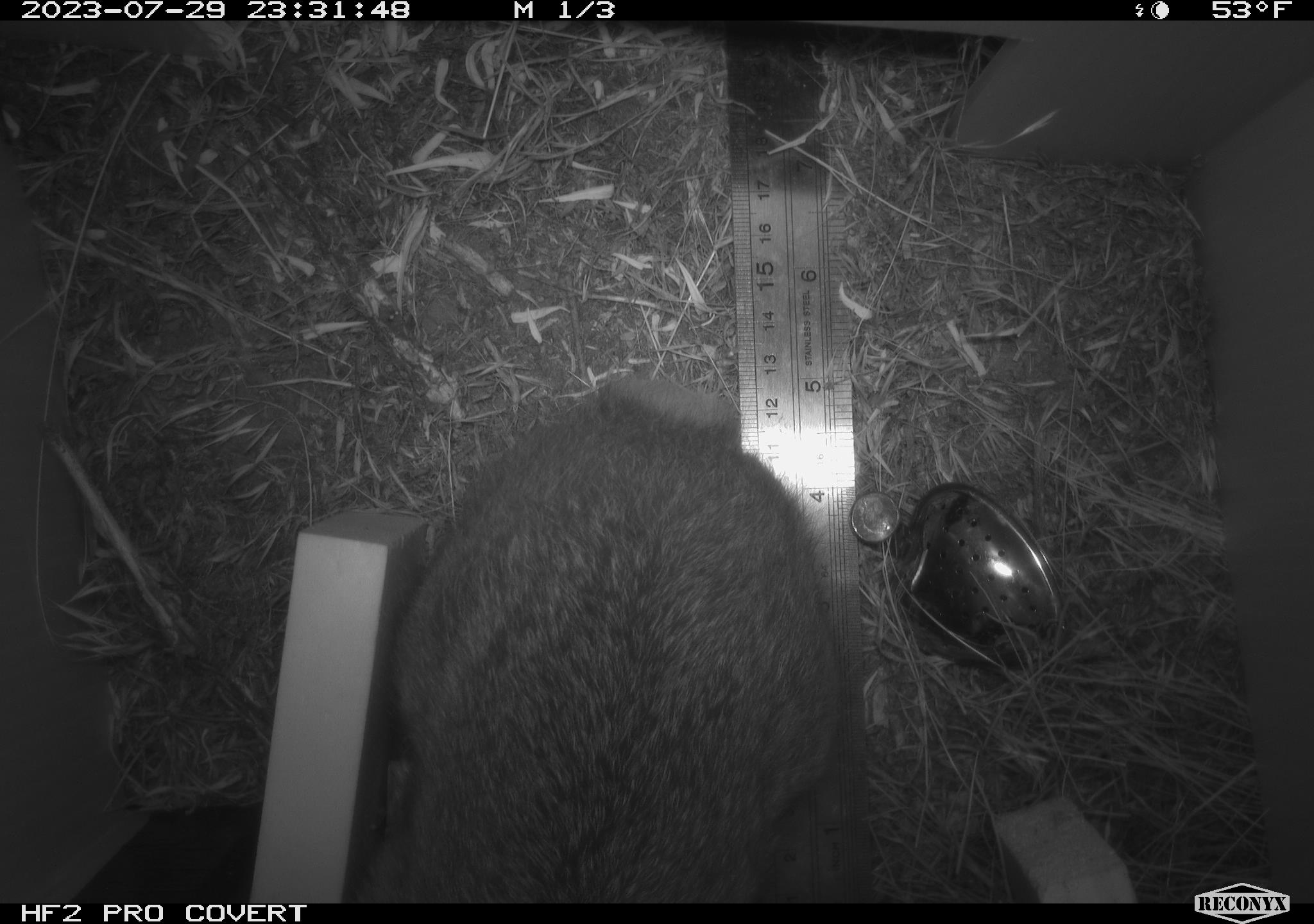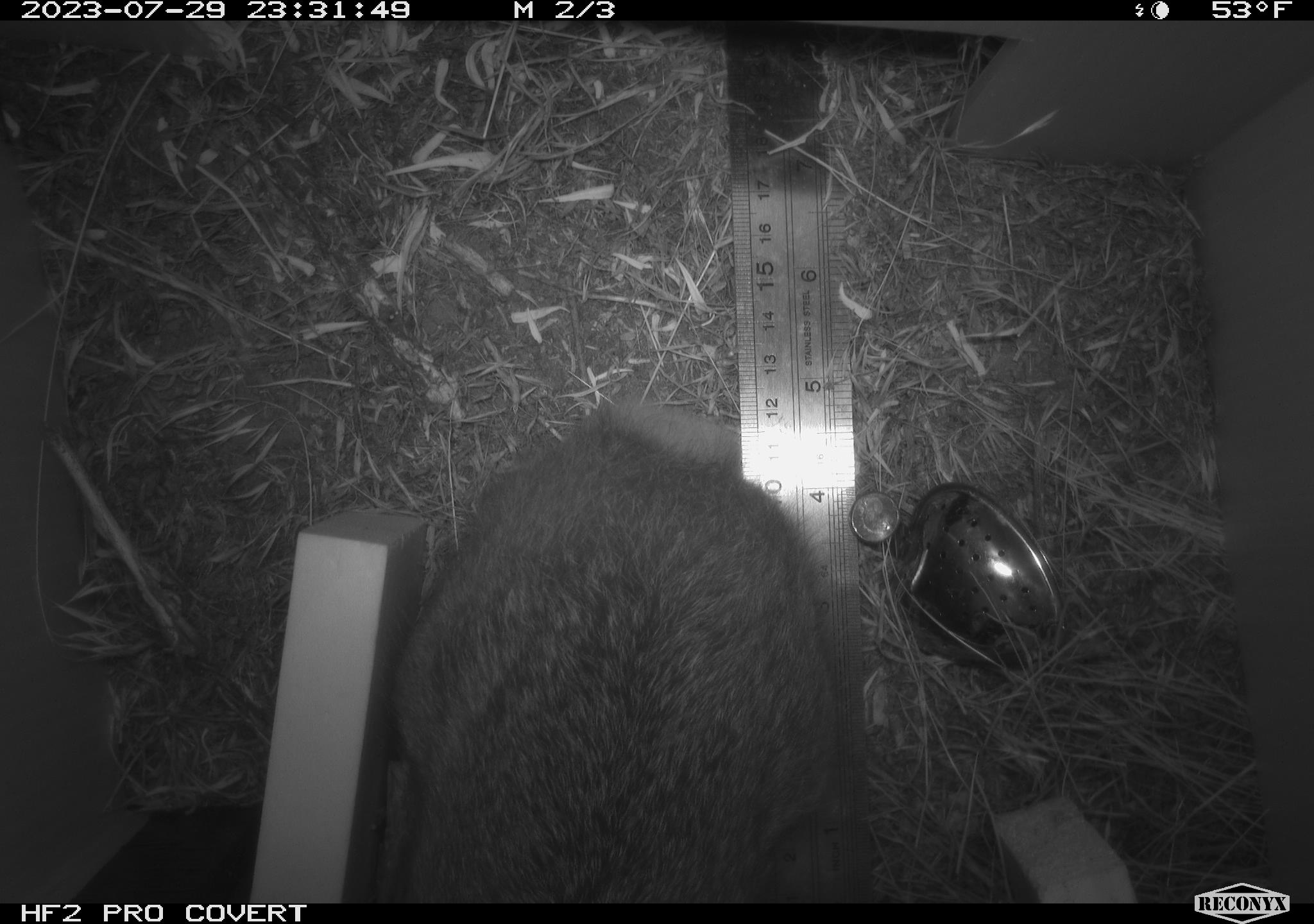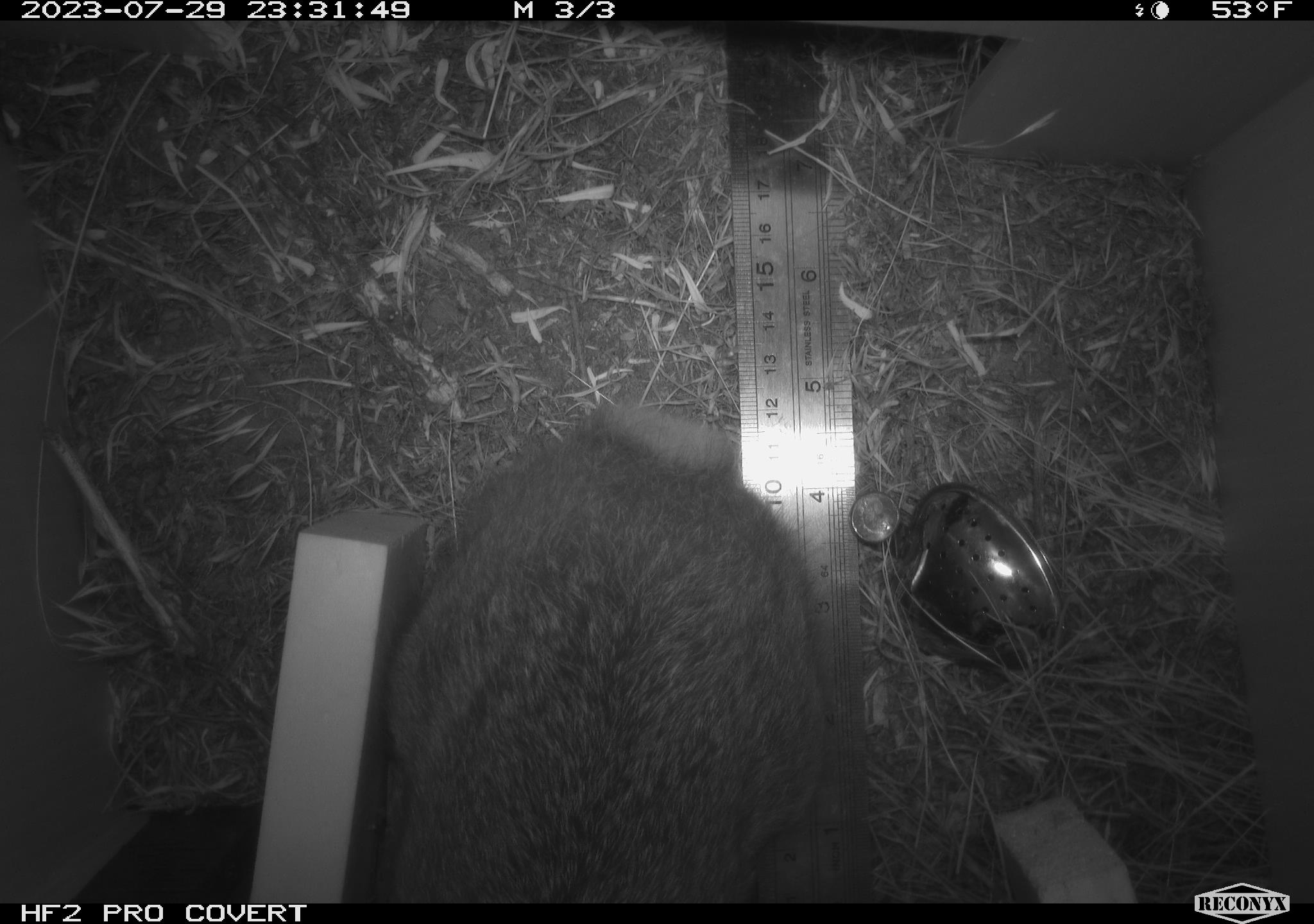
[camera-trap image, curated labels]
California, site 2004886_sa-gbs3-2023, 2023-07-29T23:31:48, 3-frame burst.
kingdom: Animalia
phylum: Chordata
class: Mammalia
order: Lagomorpha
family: Leporidae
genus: Sylvilagus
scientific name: Sylvilagus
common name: cottontail rabbits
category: sylvilagus species